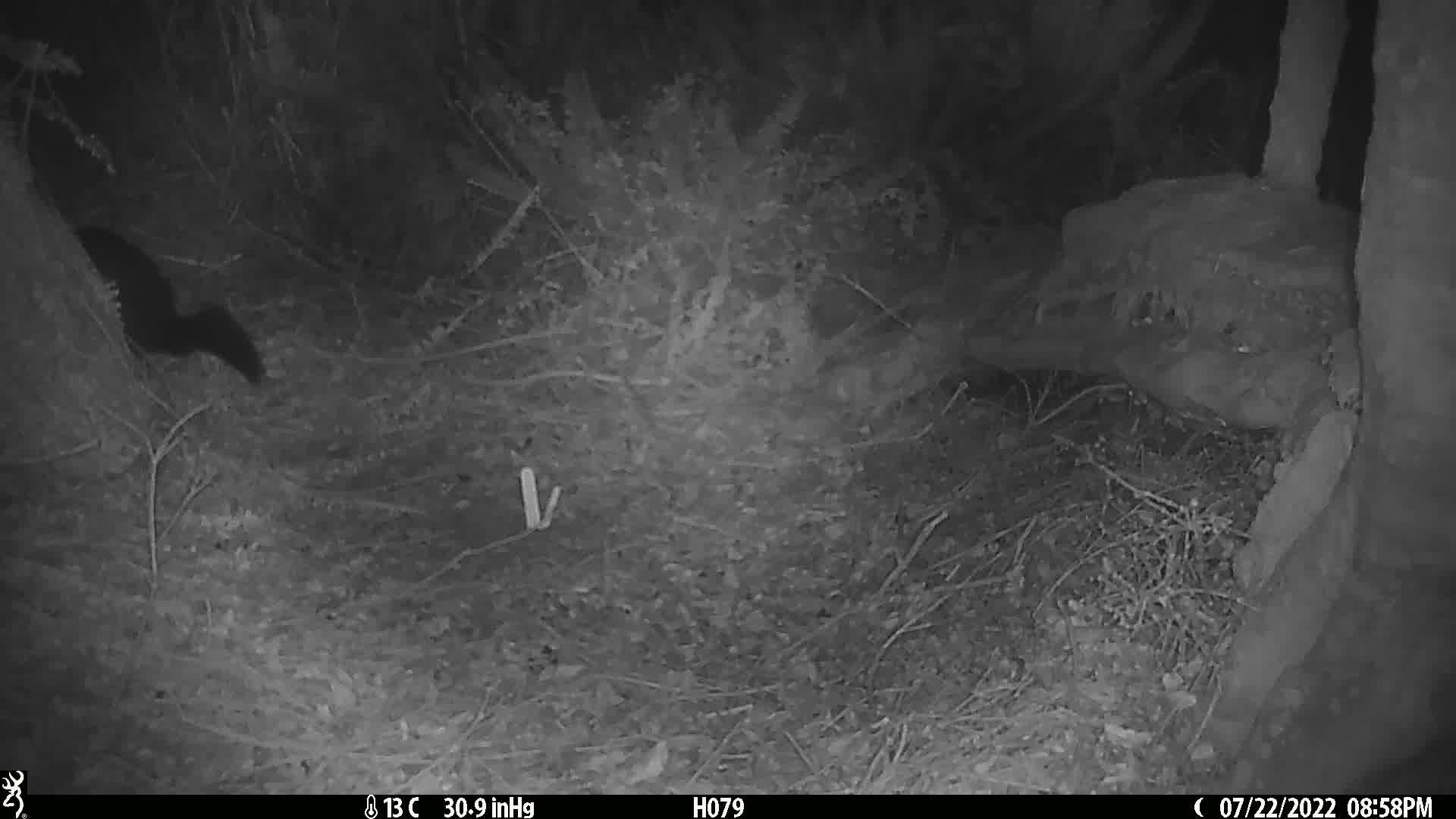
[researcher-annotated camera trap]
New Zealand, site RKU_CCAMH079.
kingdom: Animalia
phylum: Chordata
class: Mammalia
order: Diprotodontia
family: Phalangeridae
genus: Trichosurus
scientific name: Trichosurus vulpecula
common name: common brushtail possum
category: possum